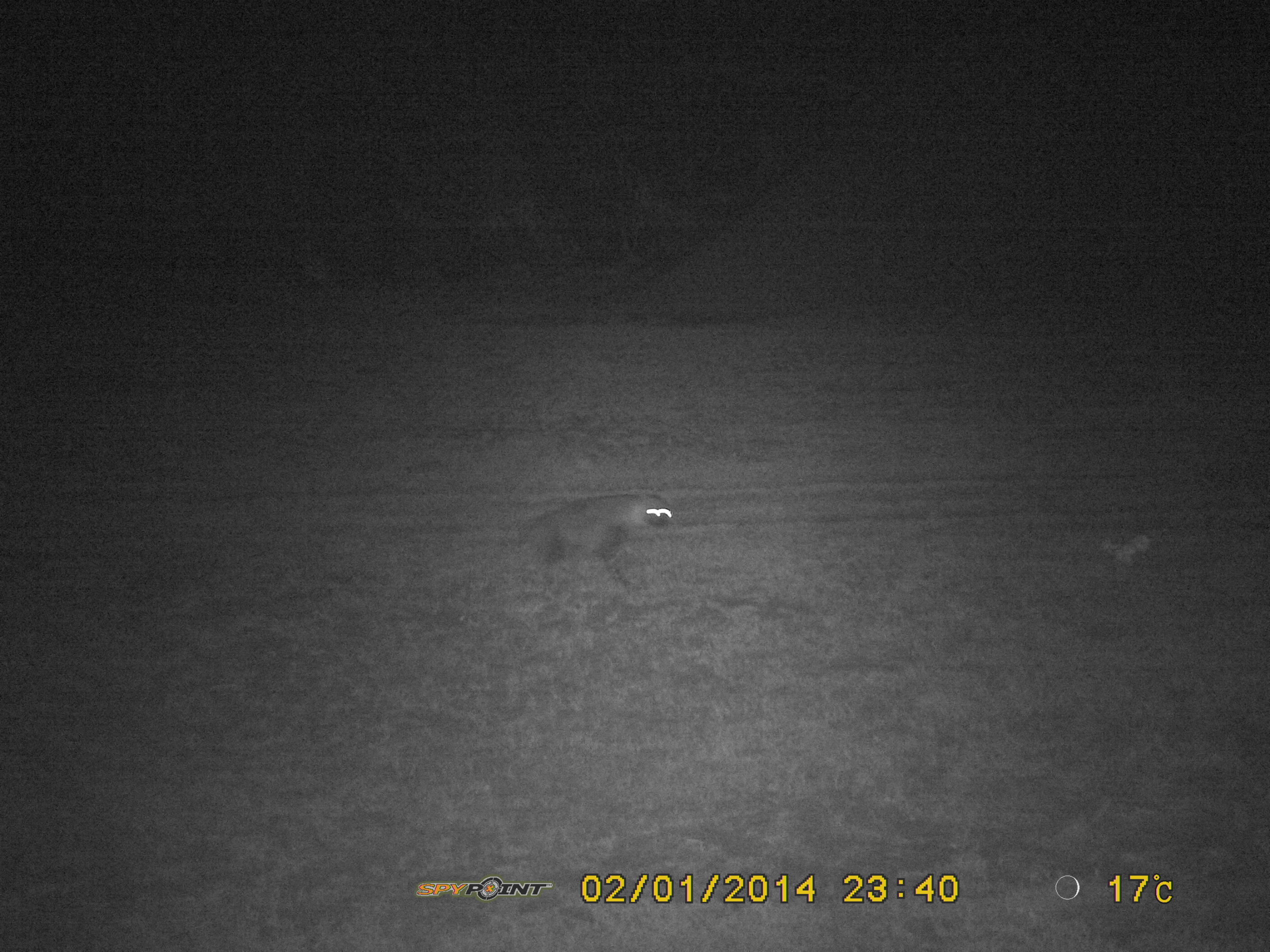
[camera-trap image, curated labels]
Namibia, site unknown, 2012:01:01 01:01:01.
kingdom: Animalia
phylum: Chordata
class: Mammalia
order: Carnivora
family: Hyaenidae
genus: Parahyaena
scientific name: Parahyaena brunnea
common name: brown hyena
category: hyaena brunnea